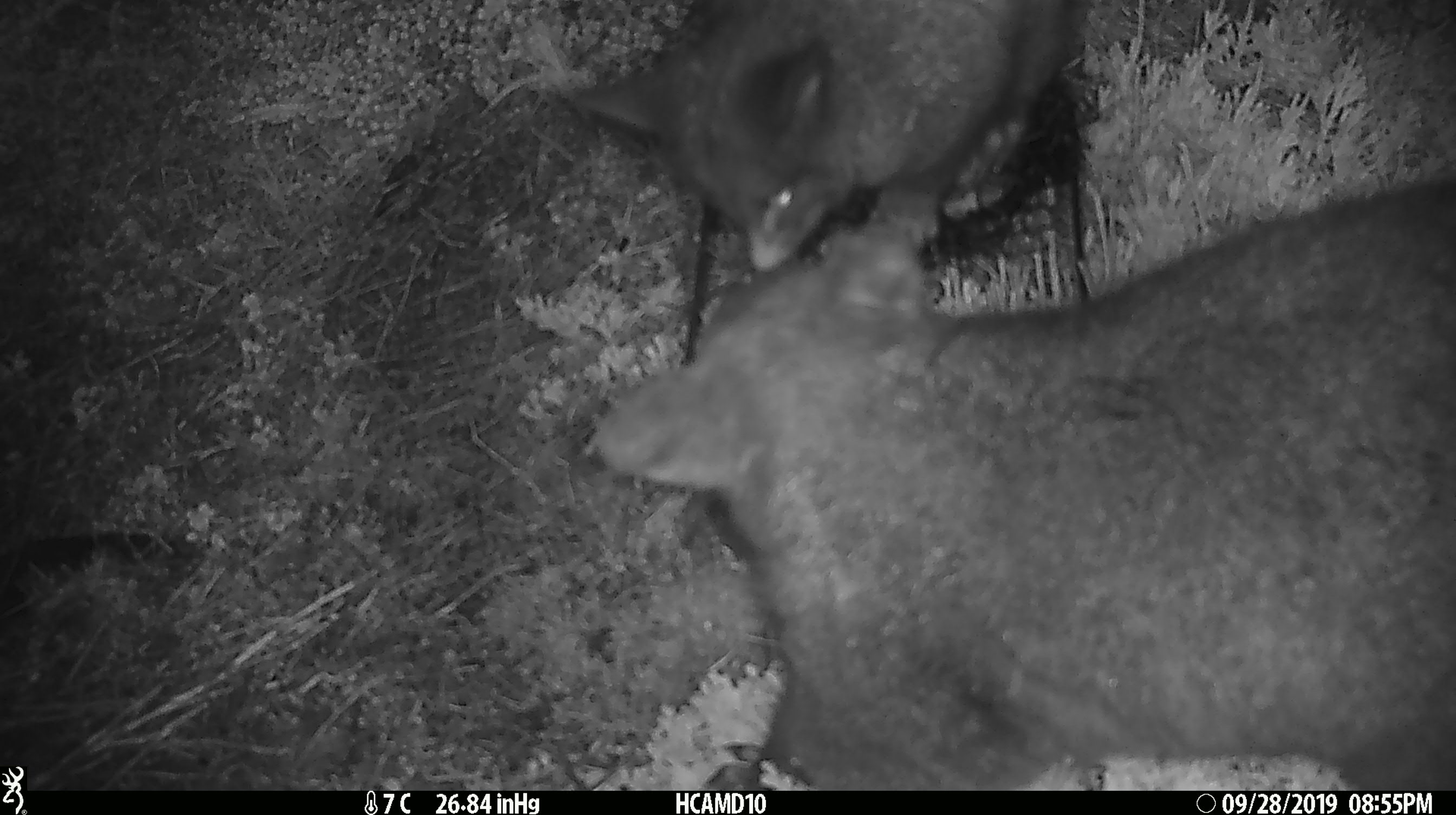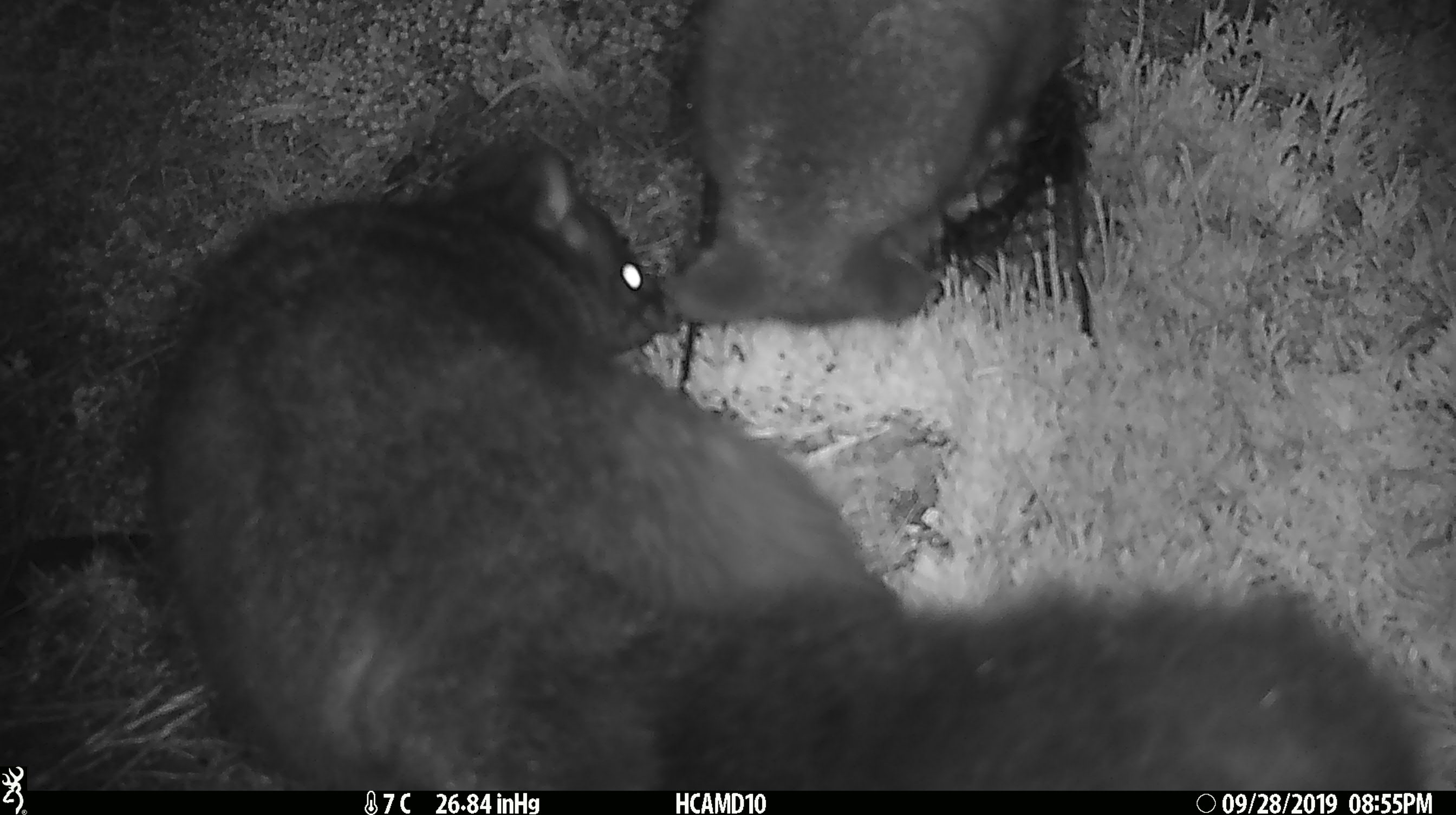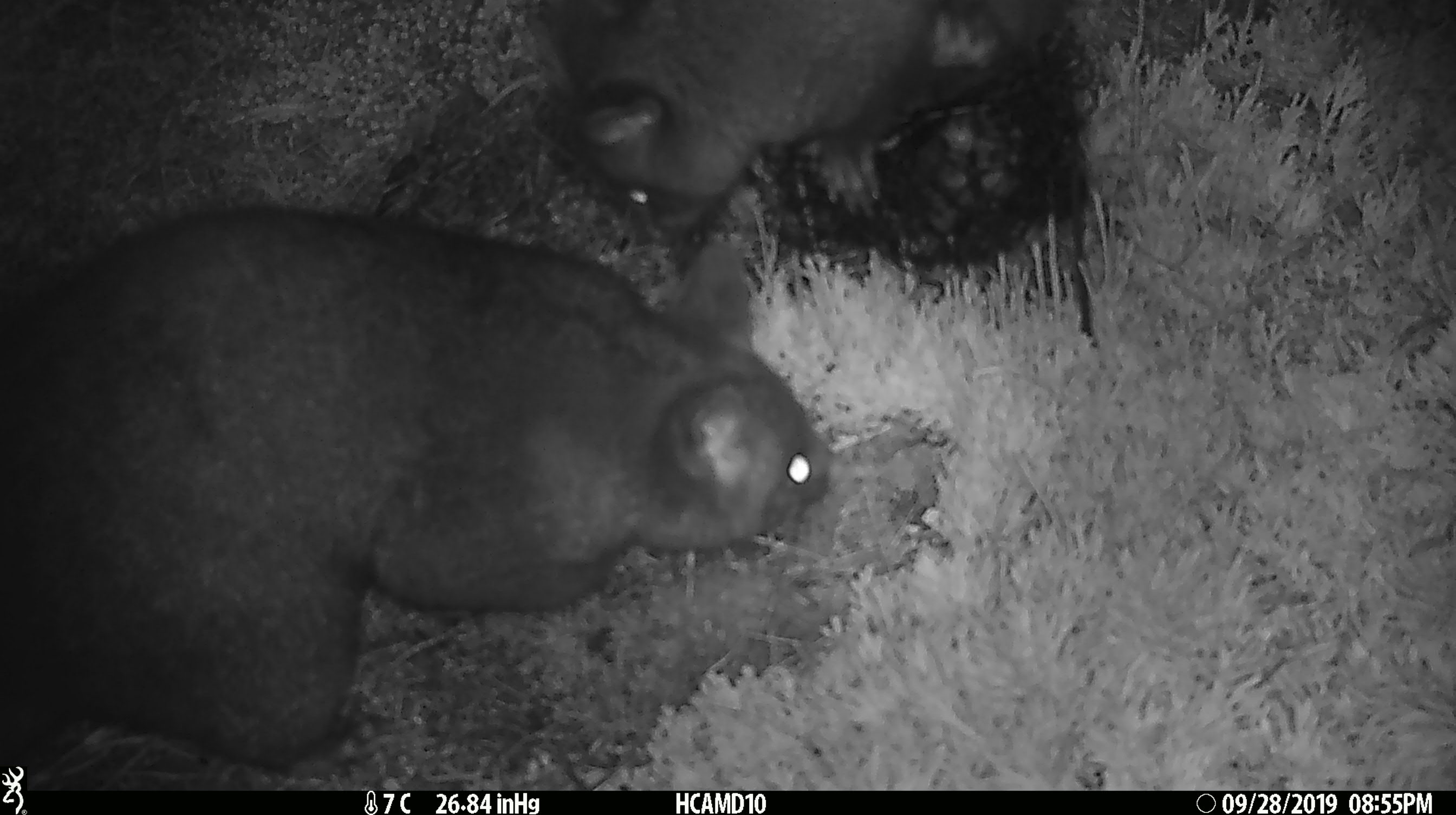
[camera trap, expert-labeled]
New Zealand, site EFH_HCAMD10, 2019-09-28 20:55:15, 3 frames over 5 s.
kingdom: Animalia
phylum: Chordata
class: Mammalia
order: Diprotodontia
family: Phalangeridae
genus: Trichosurus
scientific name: Trichosurus vulpecula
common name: common brushtail possum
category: possum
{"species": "possum (common brushtail possum) (Trichosurus vulpecula)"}